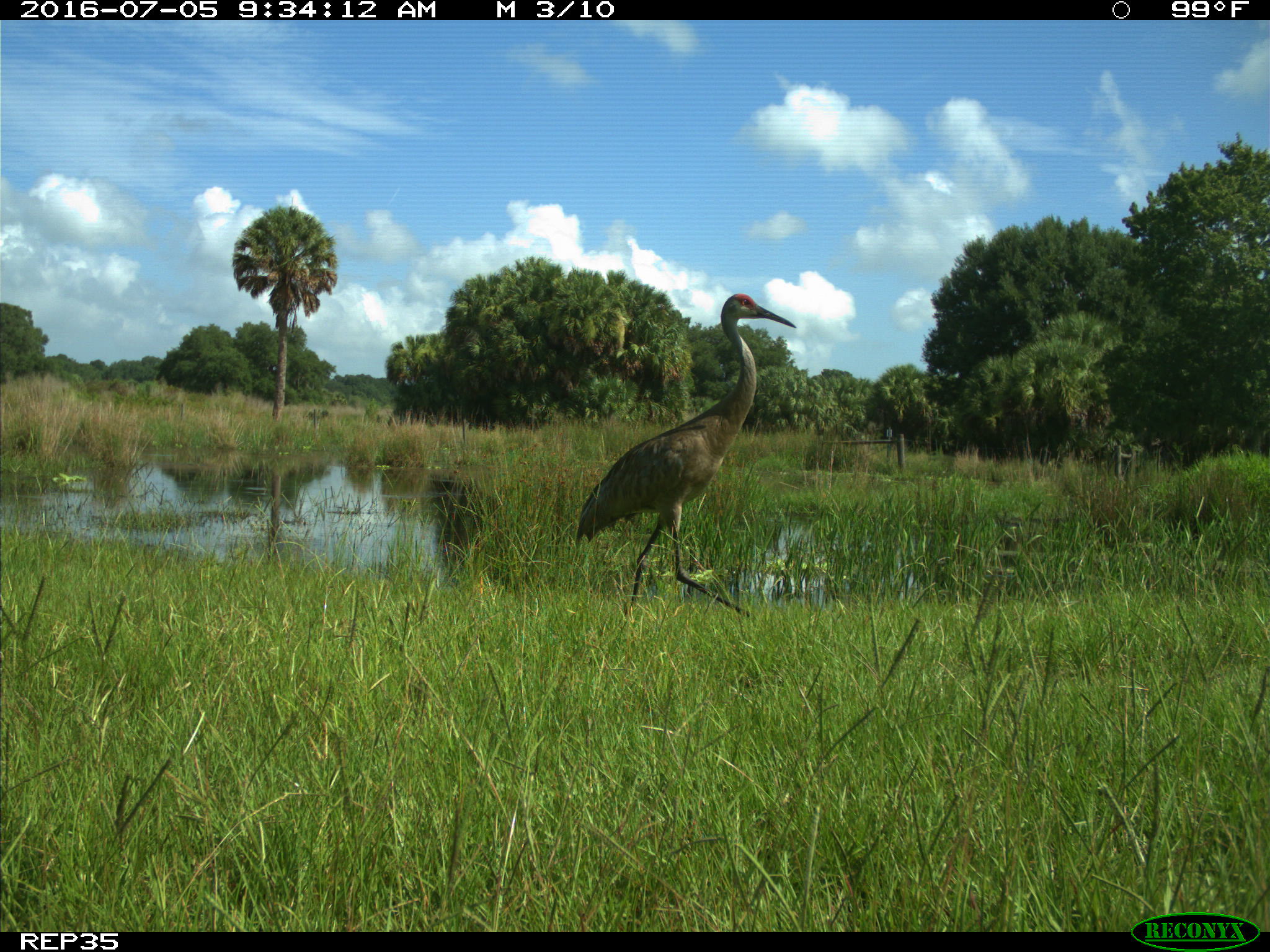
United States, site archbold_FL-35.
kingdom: Animalia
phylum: Chordata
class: Aves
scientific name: Aves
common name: birds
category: unidentified bird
Unidentified bird (birds) (Aves).